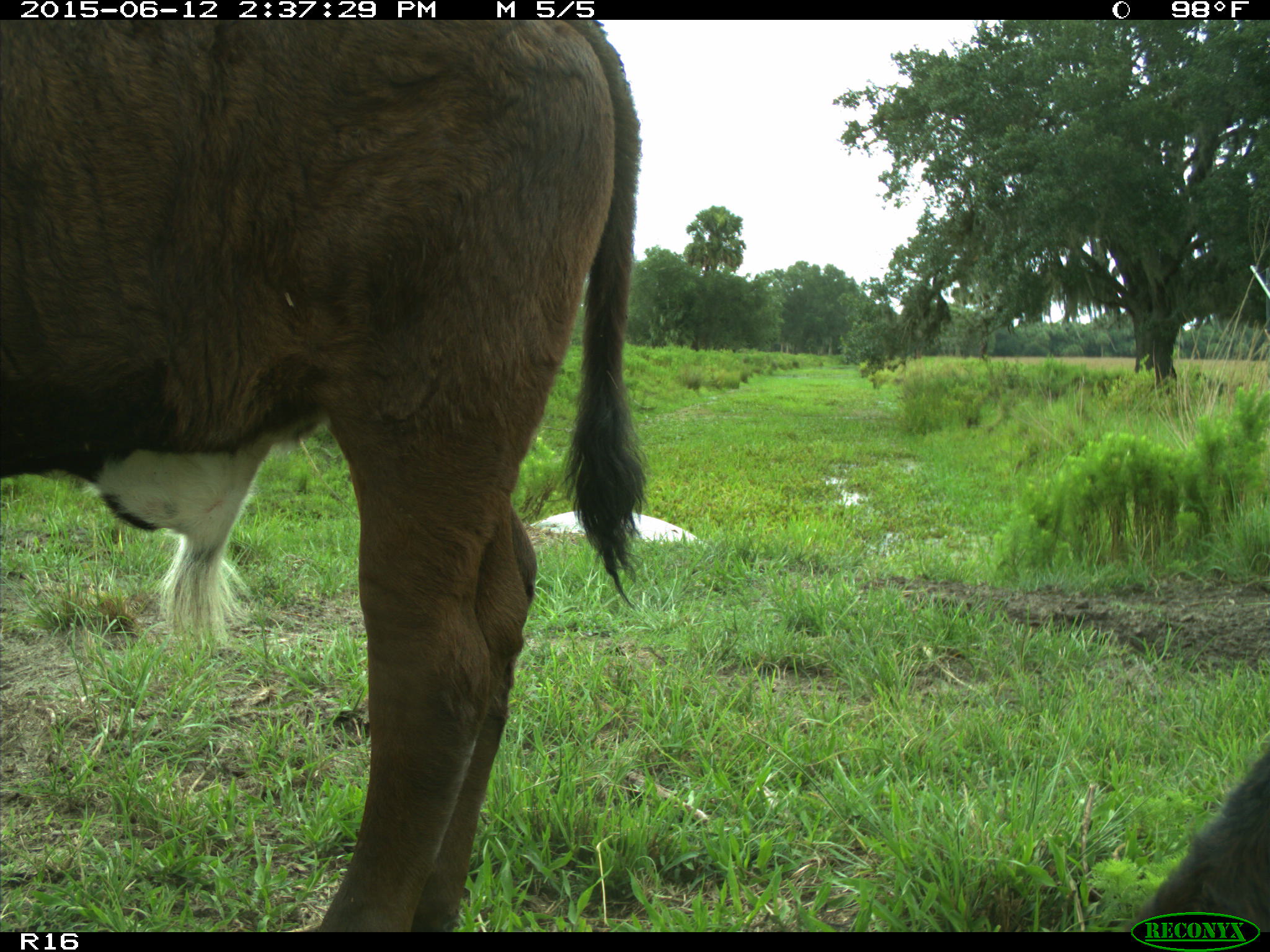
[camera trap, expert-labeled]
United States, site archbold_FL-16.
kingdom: Animalia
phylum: Chordata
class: Mammalia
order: Artiodactyla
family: Bovidae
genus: Bos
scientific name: Bos taurus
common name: domestic cow